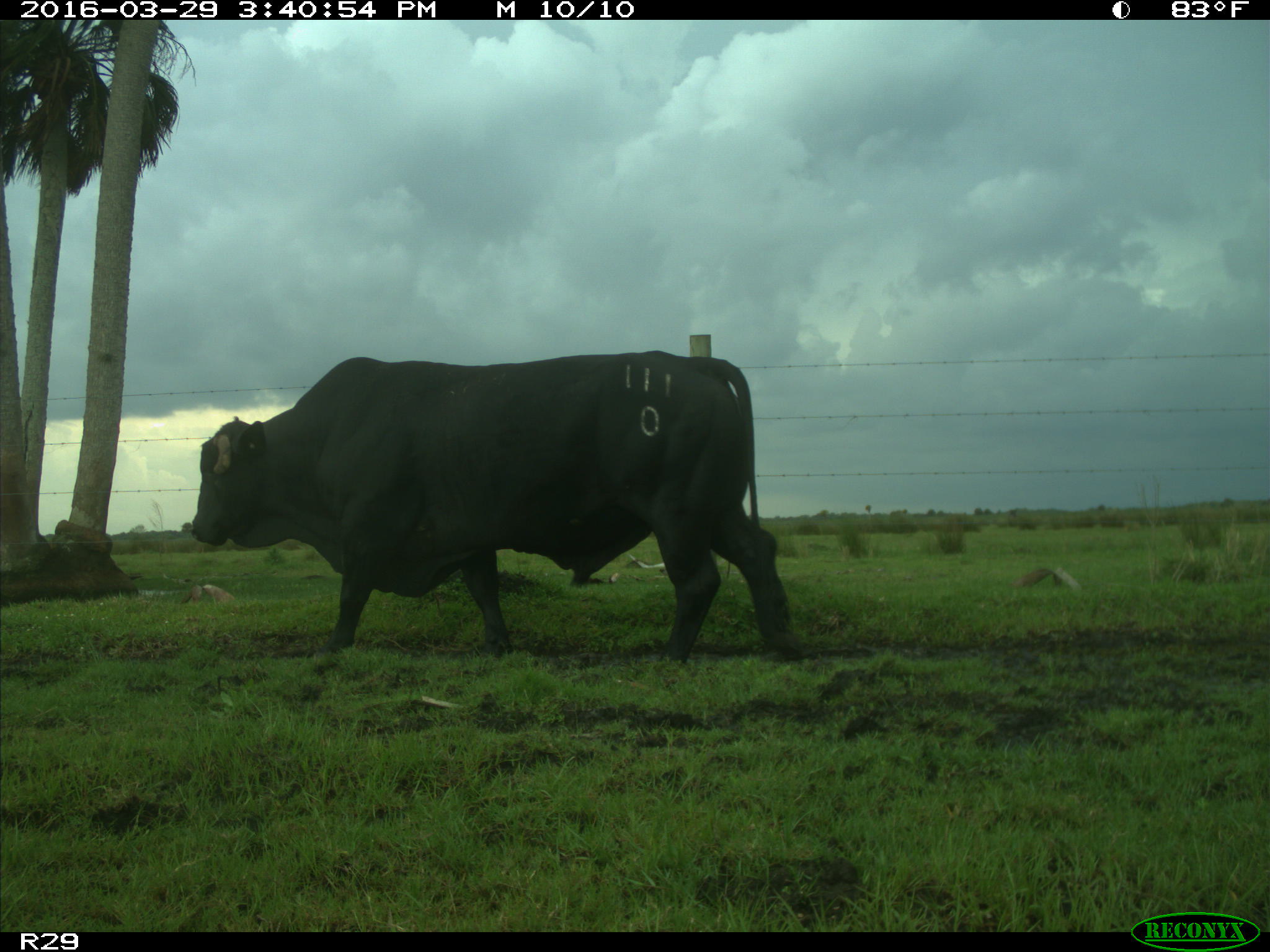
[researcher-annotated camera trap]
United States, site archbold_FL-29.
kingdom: Animalia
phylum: Chordata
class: Mammalia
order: Artiodactyla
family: Bovidae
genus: Bos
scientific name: Bos taurus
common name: domestic cow